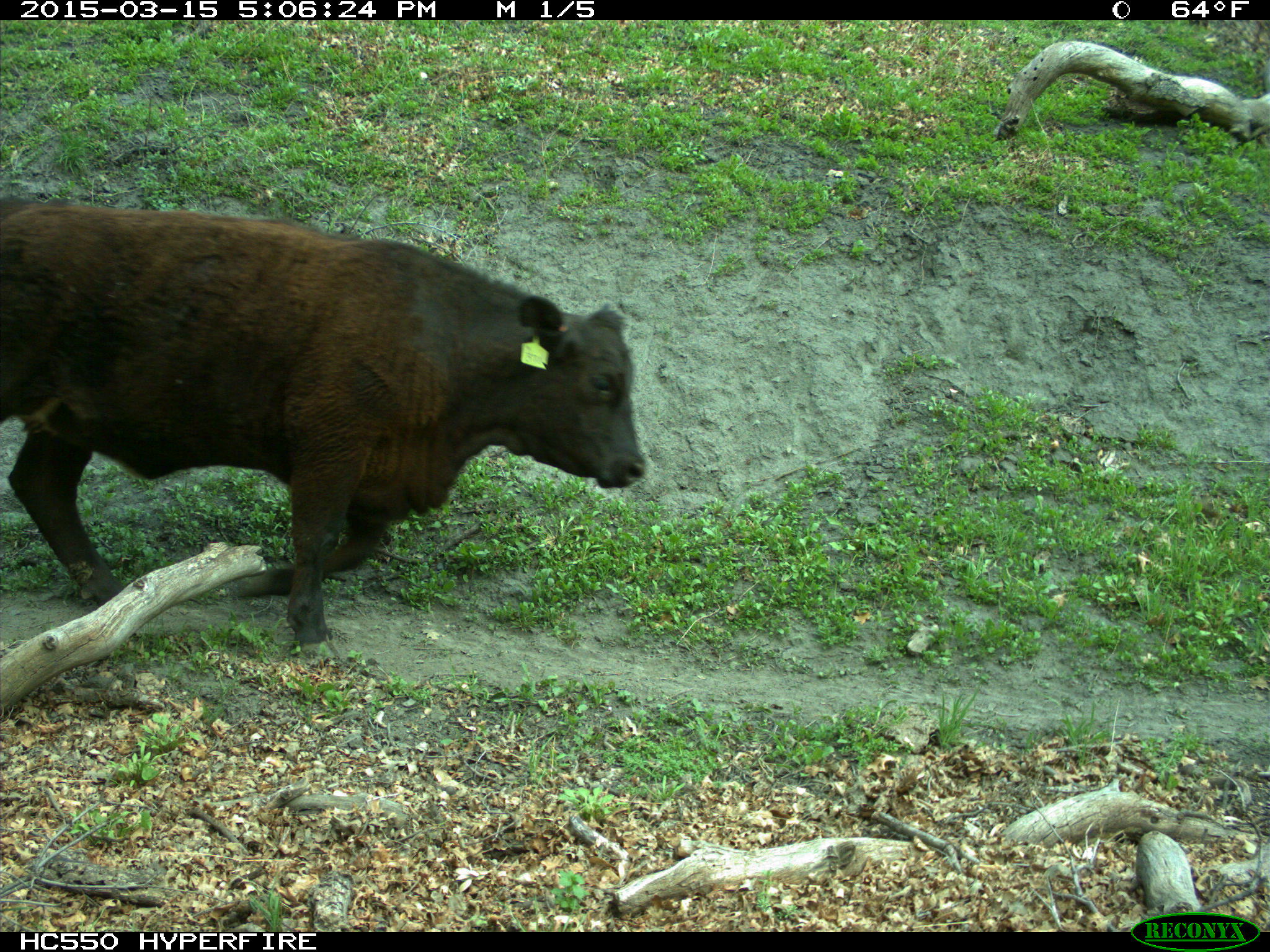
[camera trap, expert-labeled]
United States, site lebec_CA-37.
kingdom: Animalia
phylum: Chordata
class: Mammalia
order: Artiodactyla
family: Bovidae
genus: Bos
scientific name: Bos taurus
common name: domestic cow